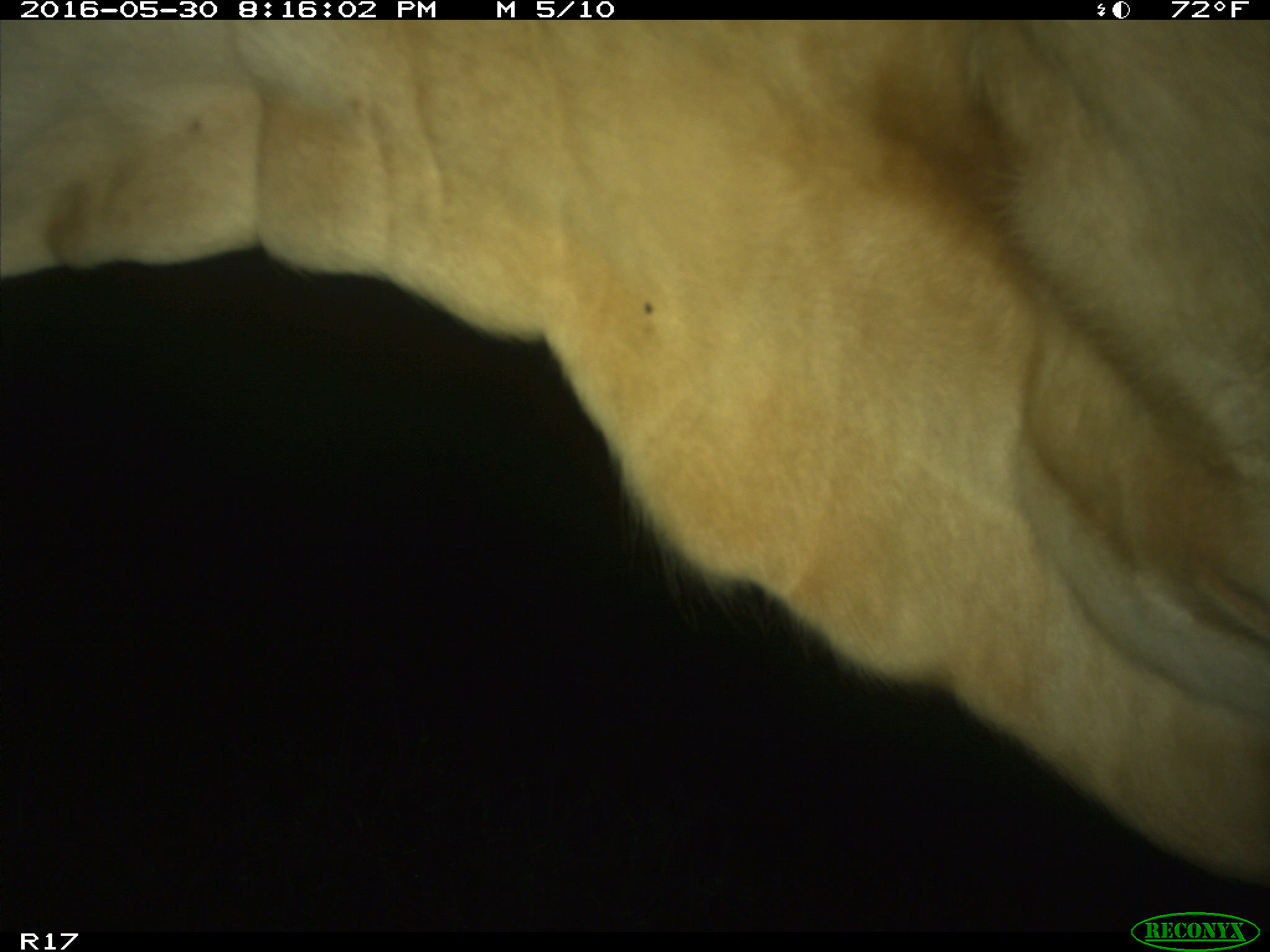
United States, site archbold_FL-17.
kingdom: Animalia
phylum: Chordata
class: Mammalia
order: Artiodactyla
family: Bovidae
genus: Bos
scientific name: Bos taurus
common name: domestic cow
Bos taurus (domestic cow).